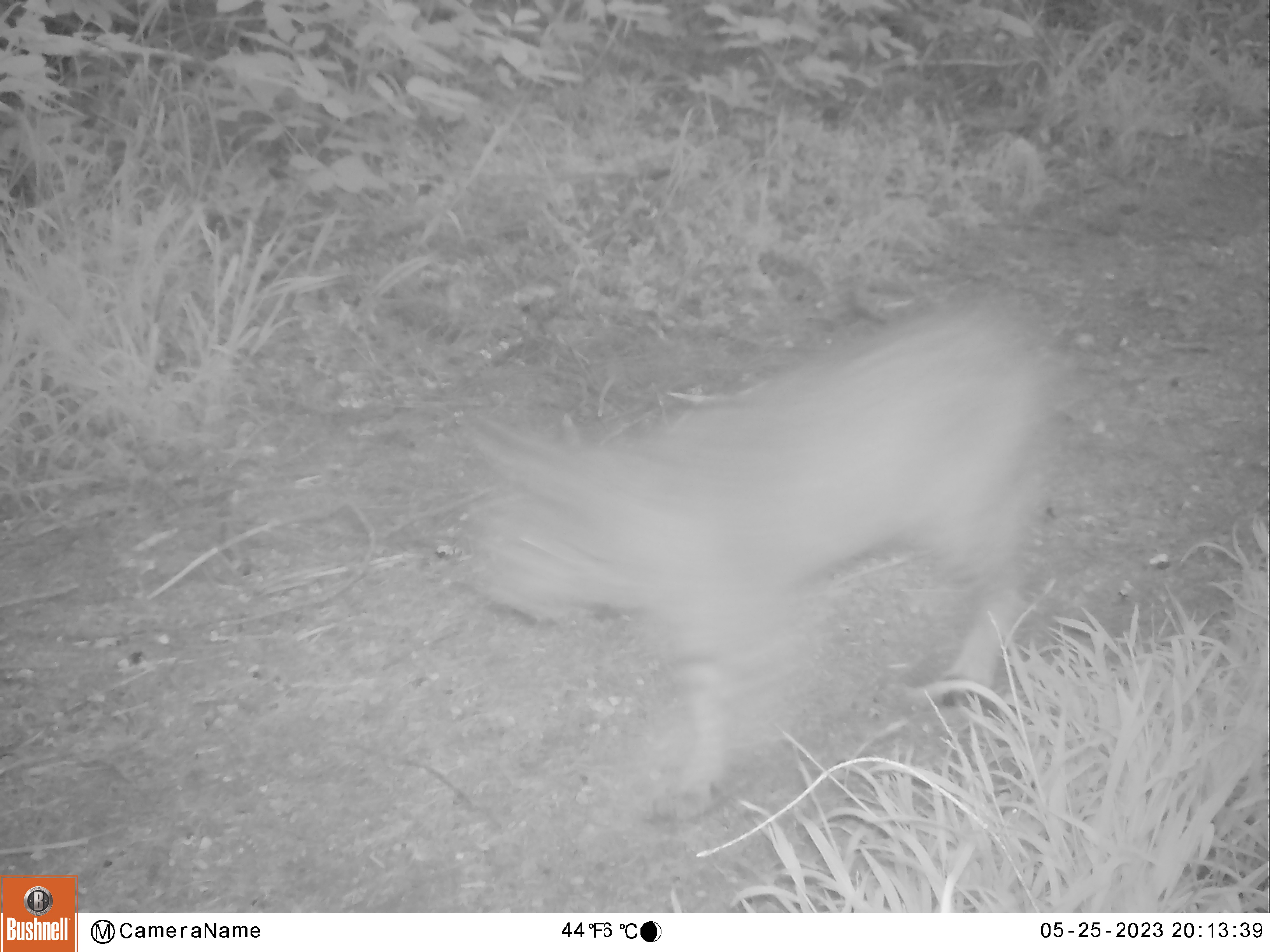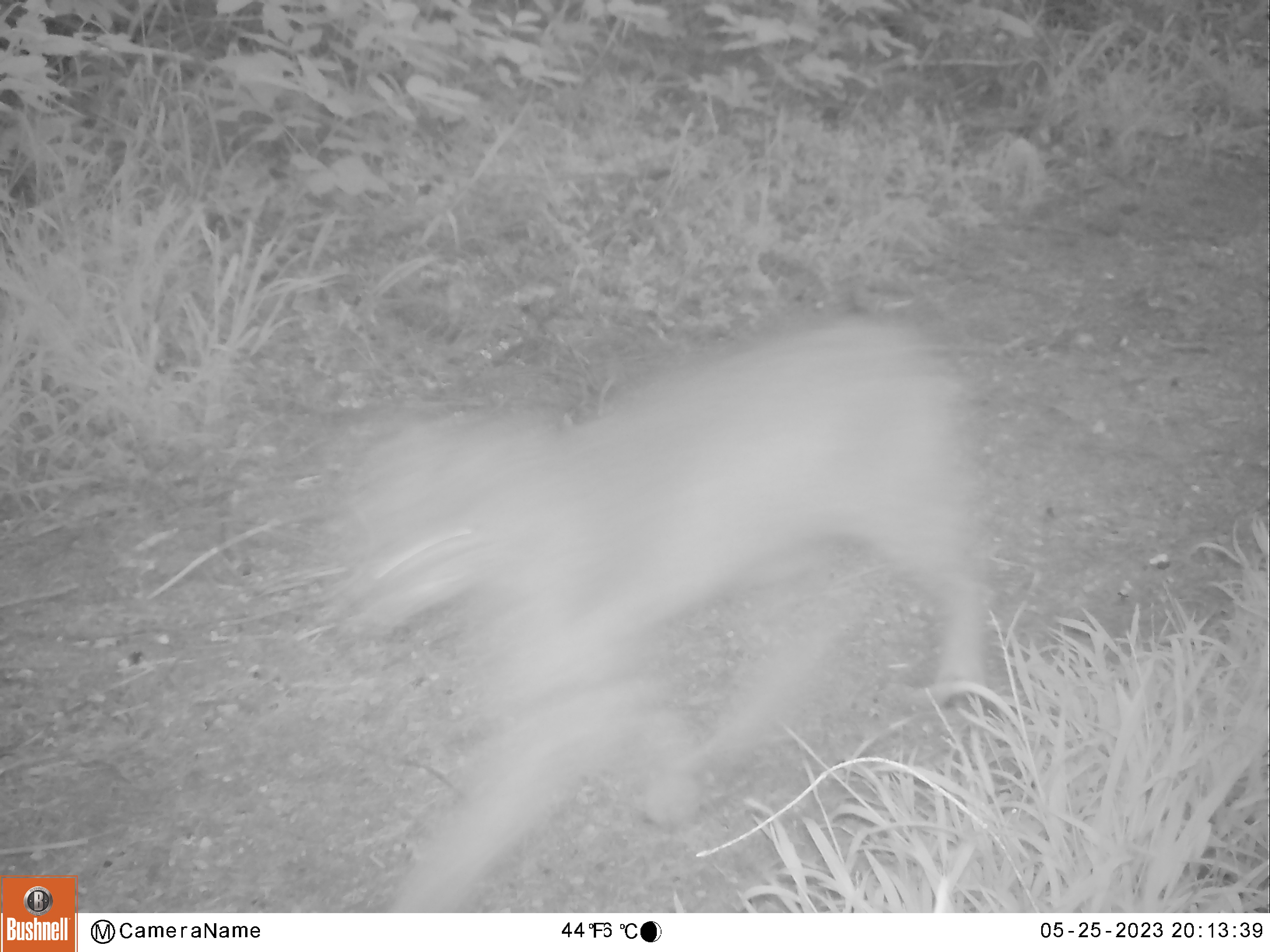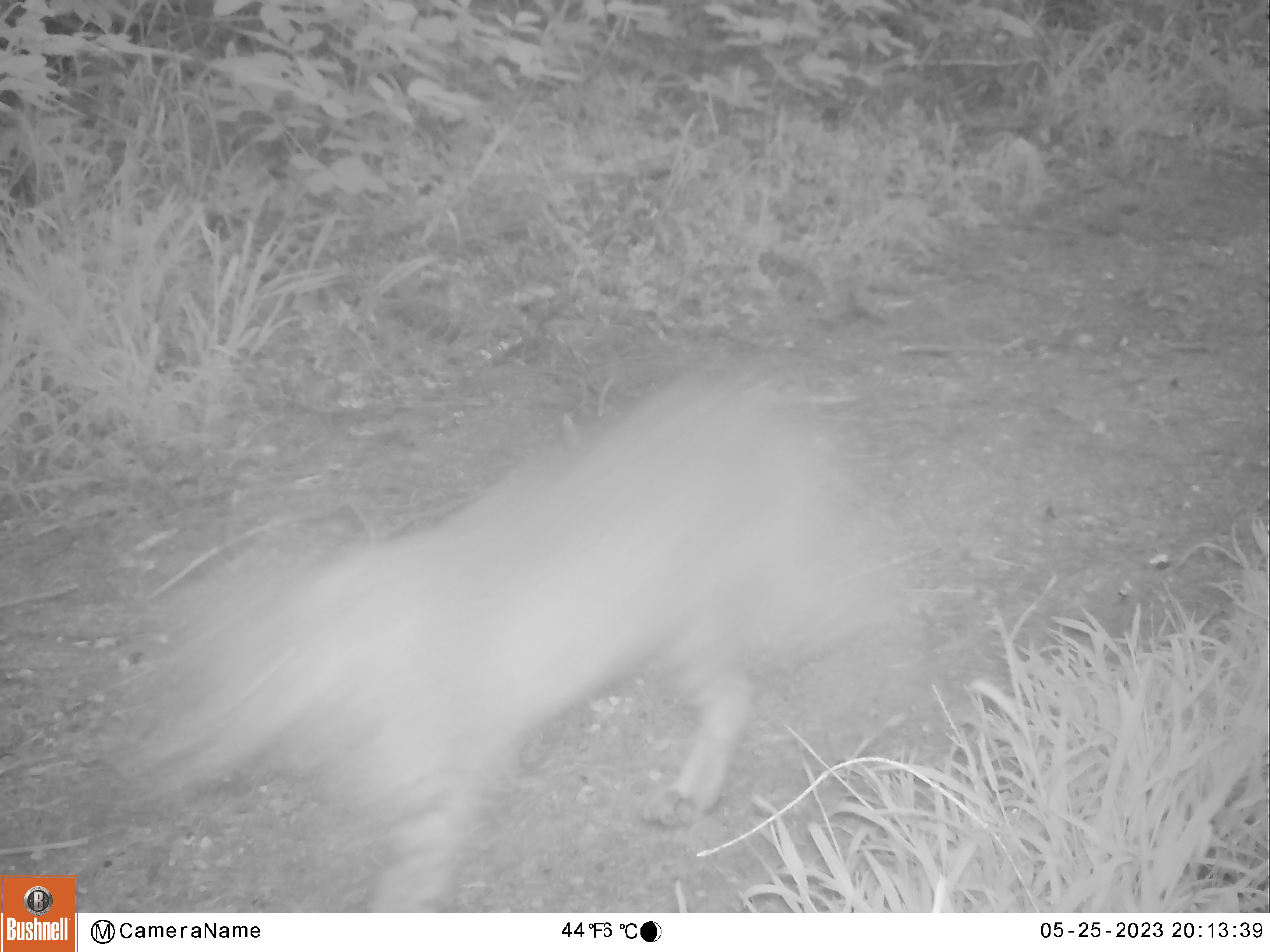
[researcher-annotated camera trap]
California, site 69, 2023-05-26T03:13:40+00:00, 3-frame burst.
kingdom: Animalia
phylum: Chordata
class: Mammalia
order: Carnivora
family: Felidae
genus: Lynx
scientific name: Lynx rufus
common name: bobcat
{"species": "bobcat (Lynx rufus)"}